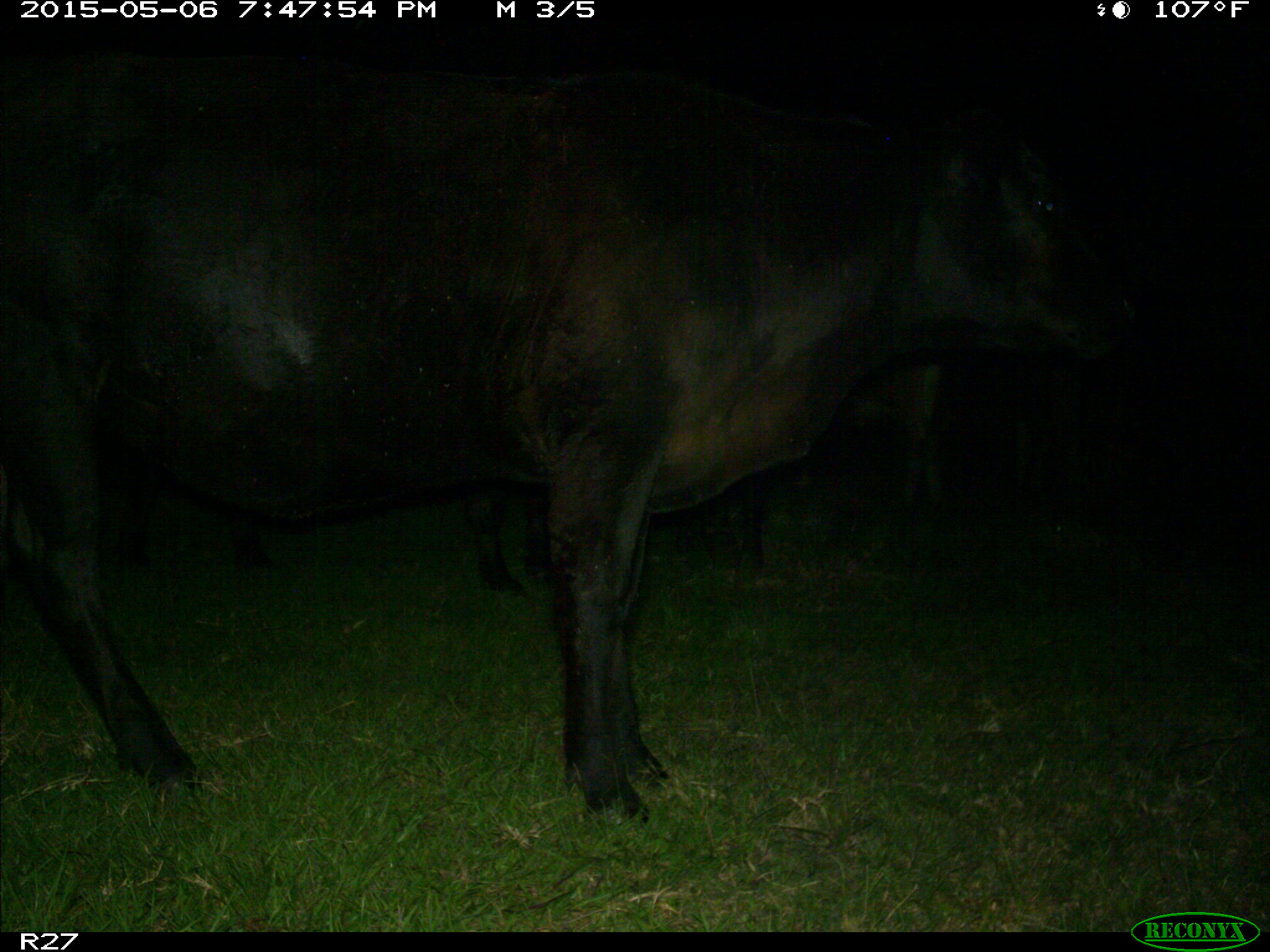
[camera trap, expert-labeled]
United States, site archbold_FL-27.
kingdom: Animalia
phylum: Chordata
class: Mammalia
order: Artiodactyla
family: Bovidae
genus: Bos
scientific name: Bos taurus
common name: domestic cow